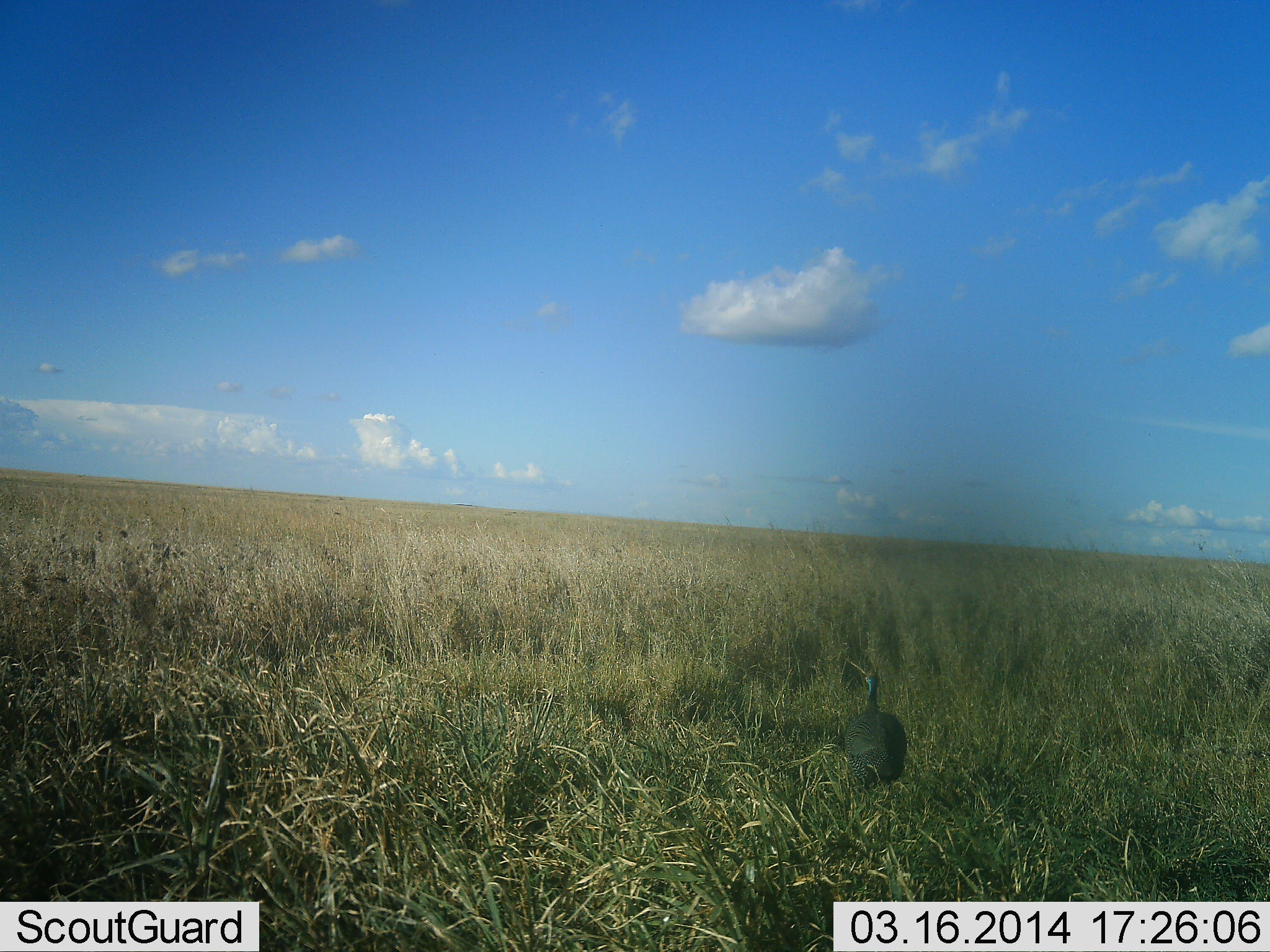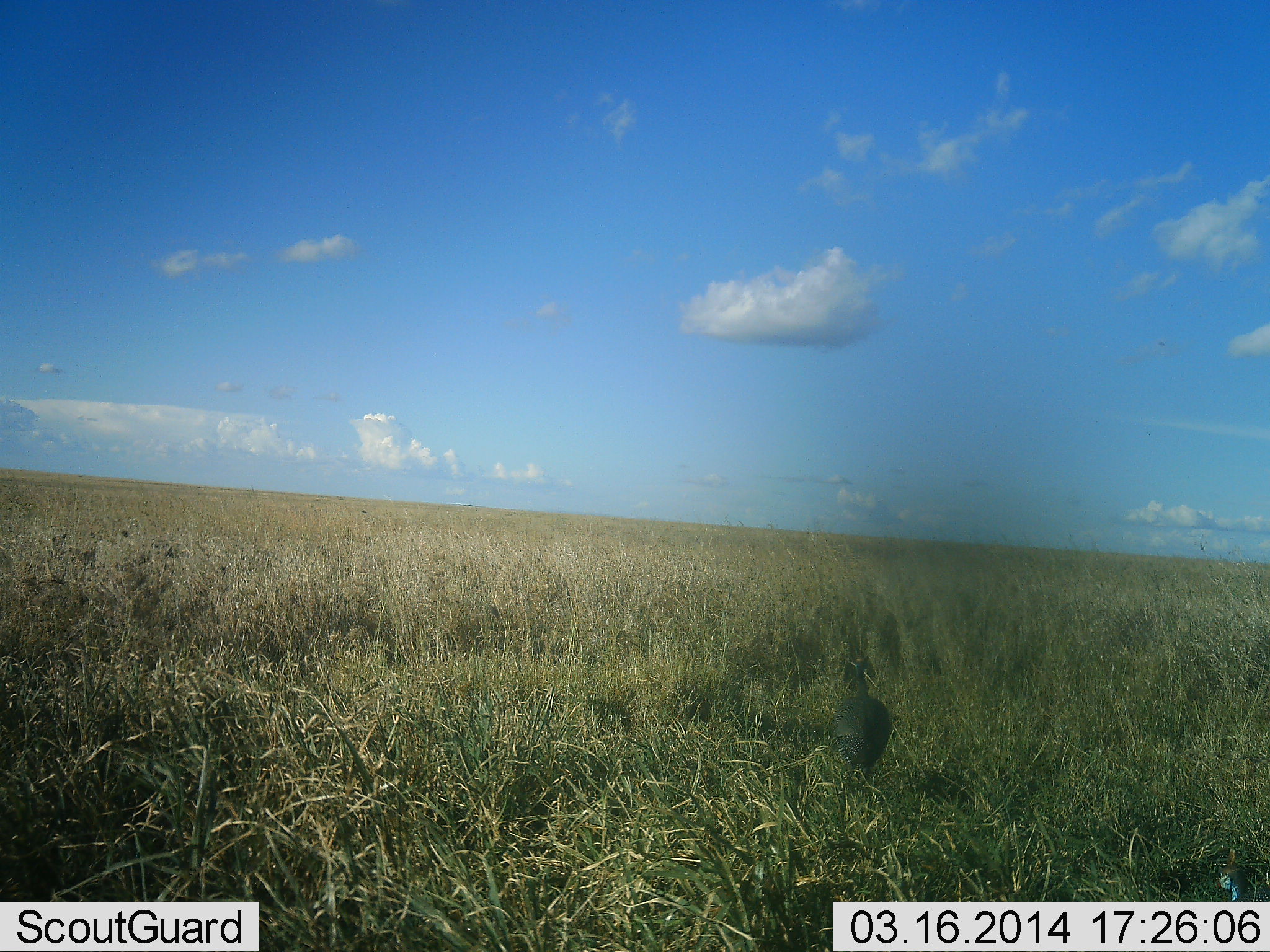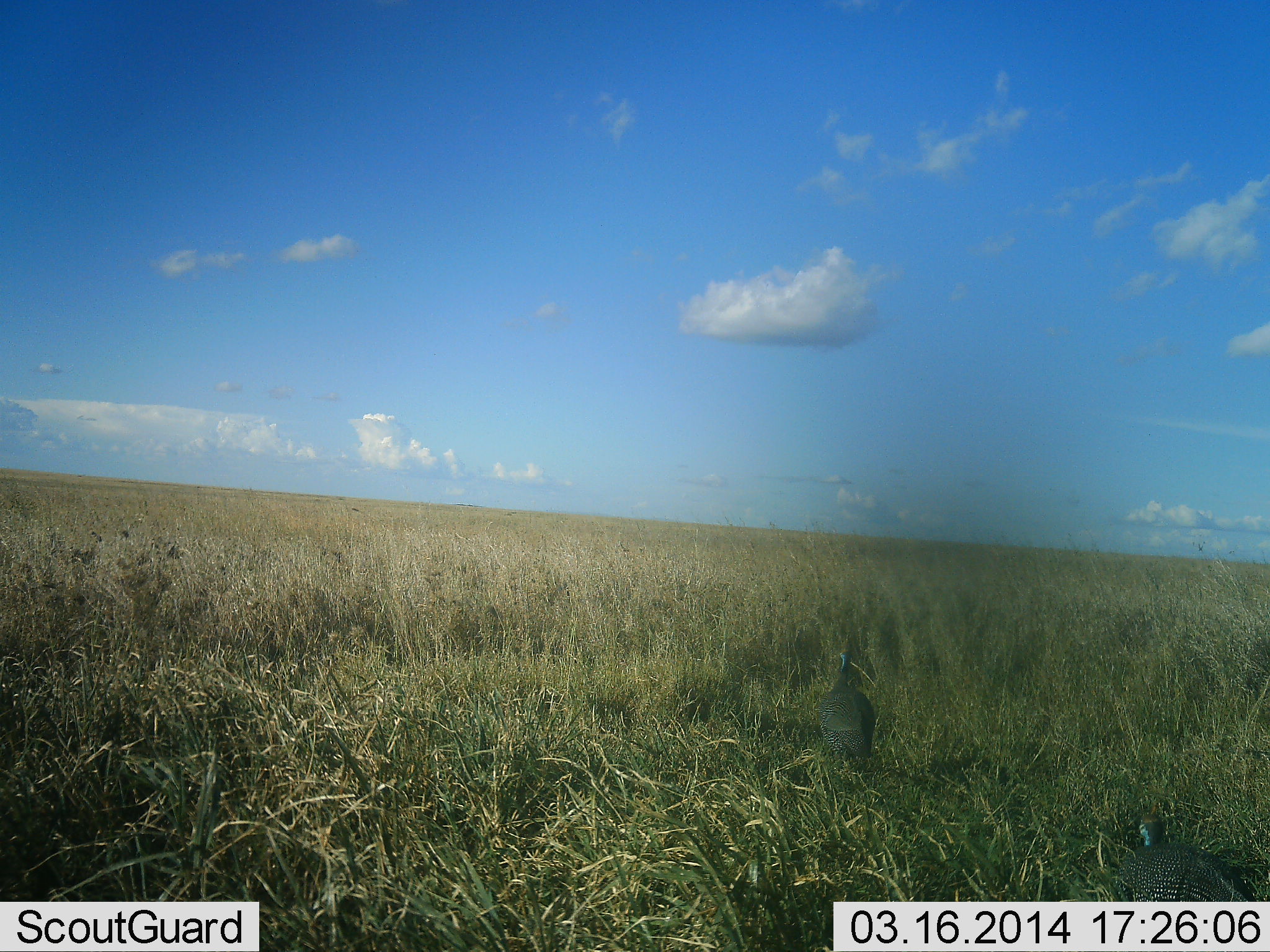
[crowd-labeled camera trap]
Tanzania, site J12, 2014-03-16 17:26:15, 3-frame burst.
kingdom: Animalia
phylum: Chordata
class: Aves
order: Galliformes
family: Numididae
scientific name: Numididae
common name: guinea fowl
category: guineafowl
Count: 2.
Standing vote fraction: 20%.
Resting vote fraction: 0%.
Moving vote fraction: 80%.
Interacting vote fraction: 0%.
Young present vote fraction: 0%.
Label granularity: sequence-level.